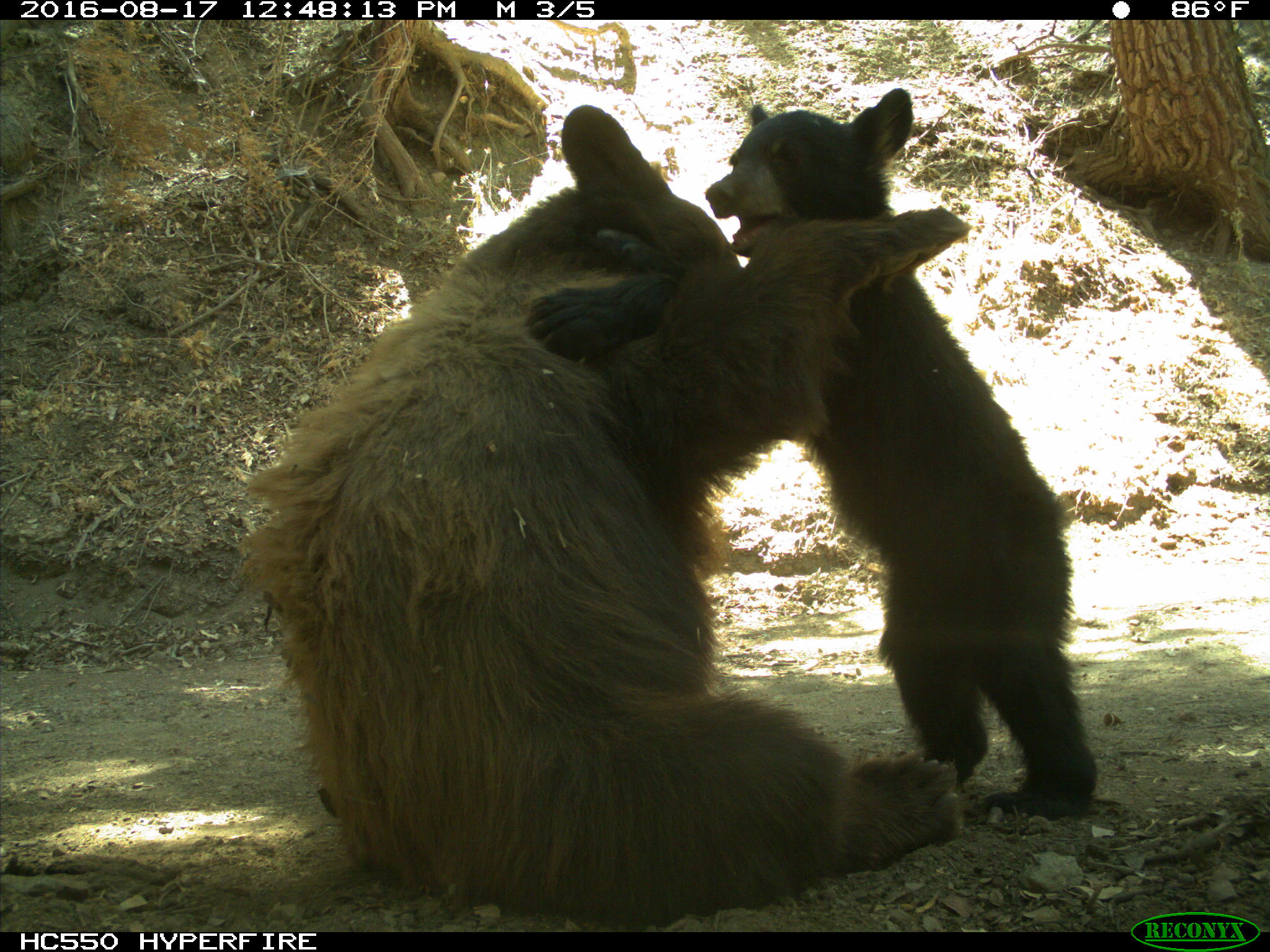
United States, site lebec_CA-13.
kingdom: Animalia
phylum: Chordata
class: Mammalia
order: Carnivora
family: Ursidae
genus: Ursus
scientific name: Ursus americanus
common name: american black bear